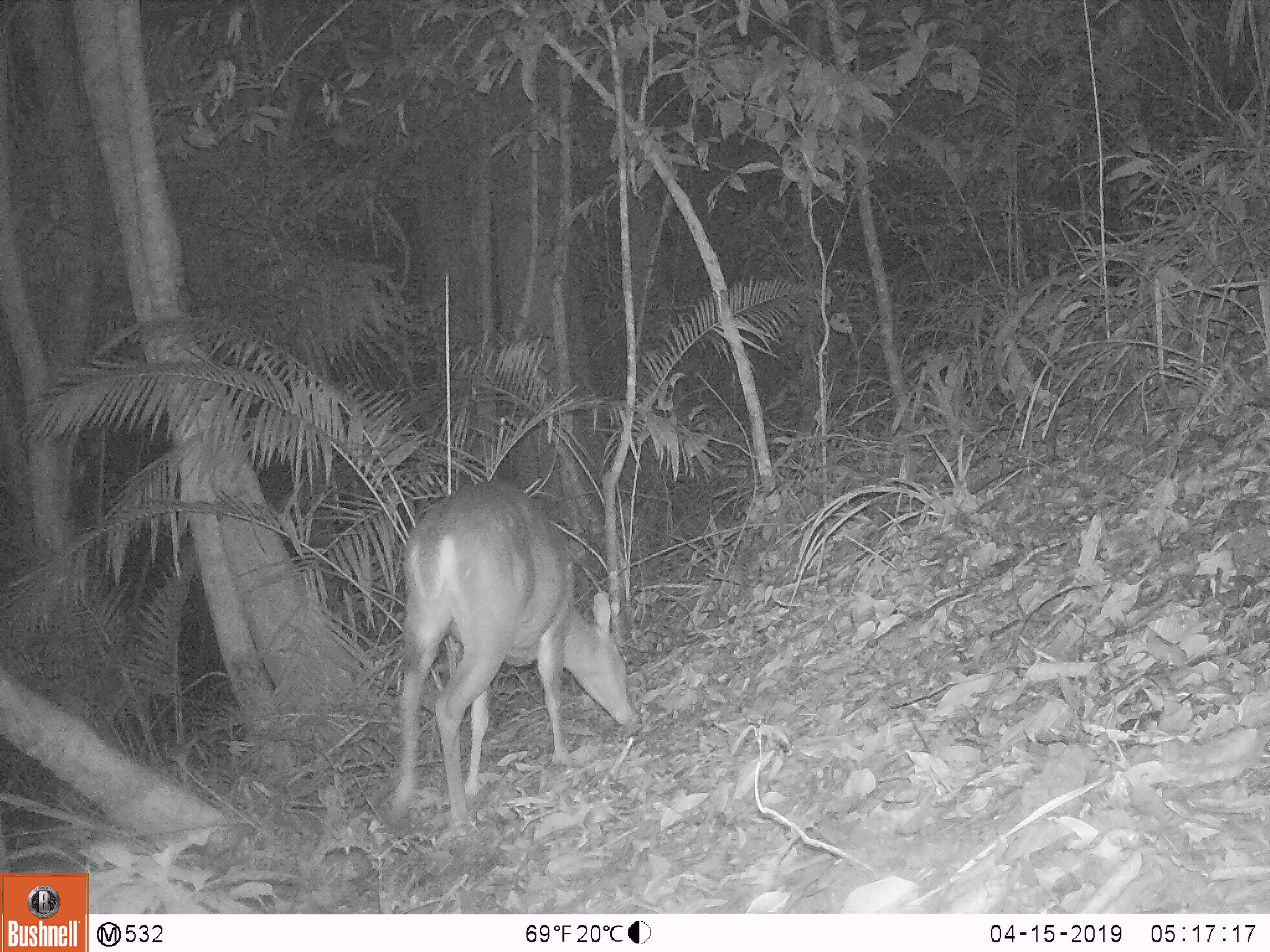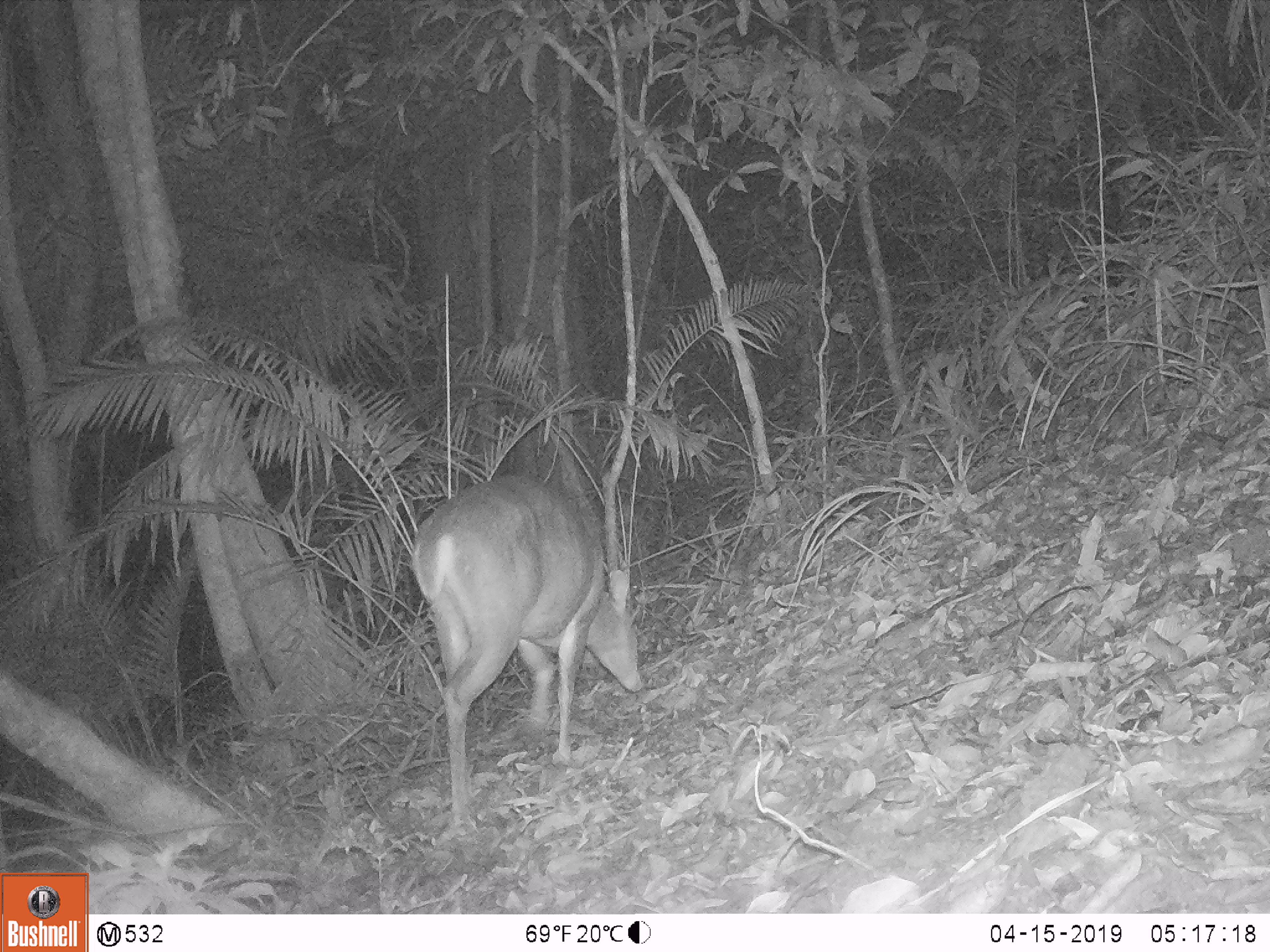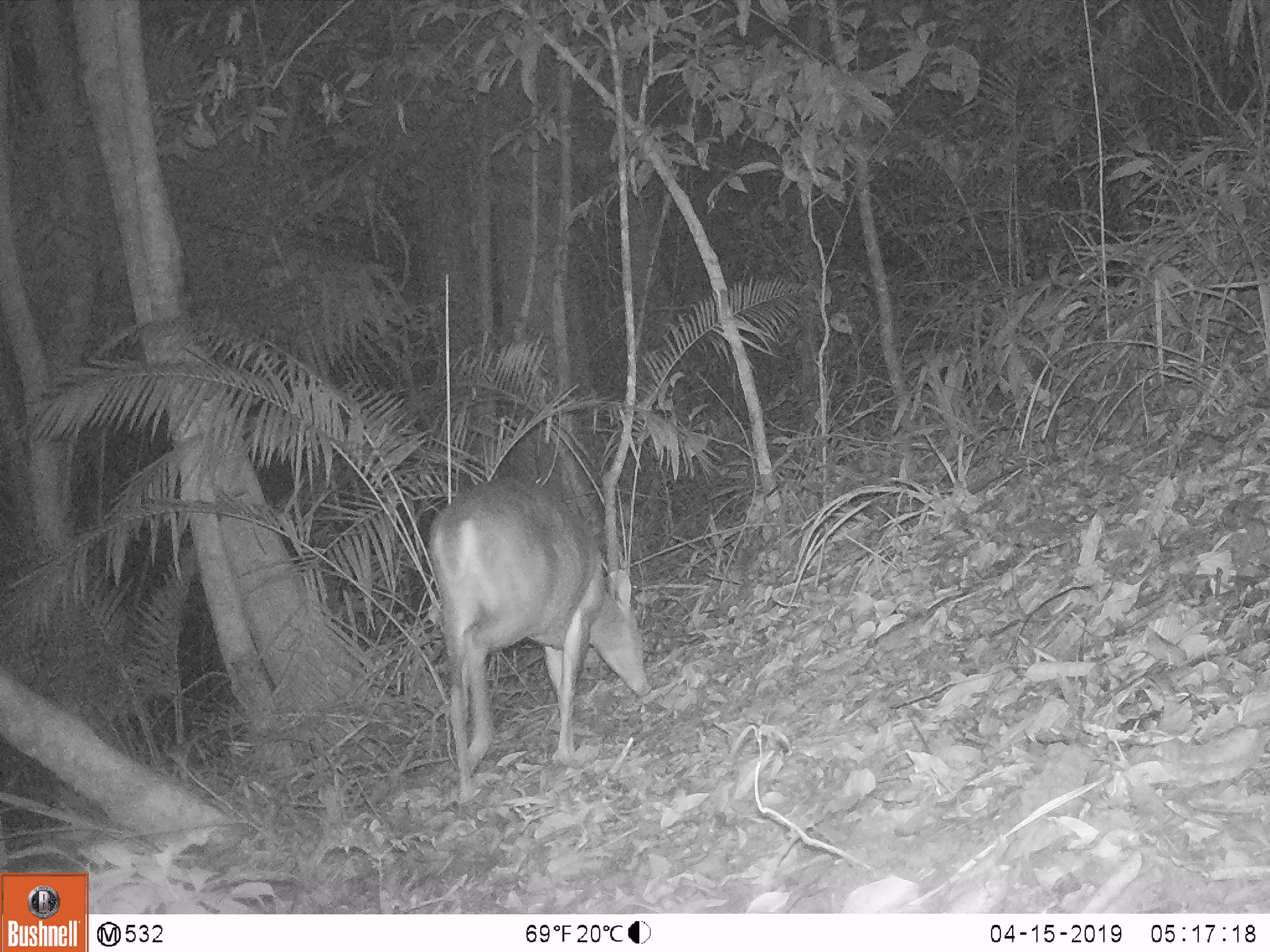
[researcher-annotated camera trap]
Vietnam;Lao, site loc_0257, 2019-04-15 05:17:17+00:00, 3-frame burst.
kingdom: Animalia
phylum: Chordata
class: Mammalia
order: Artiodactyla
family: Cervidae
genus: Muntiacus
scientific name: Muntiacus vuquangensis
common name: large-antlered muntjac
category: large antlered muntjac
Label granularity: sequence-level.